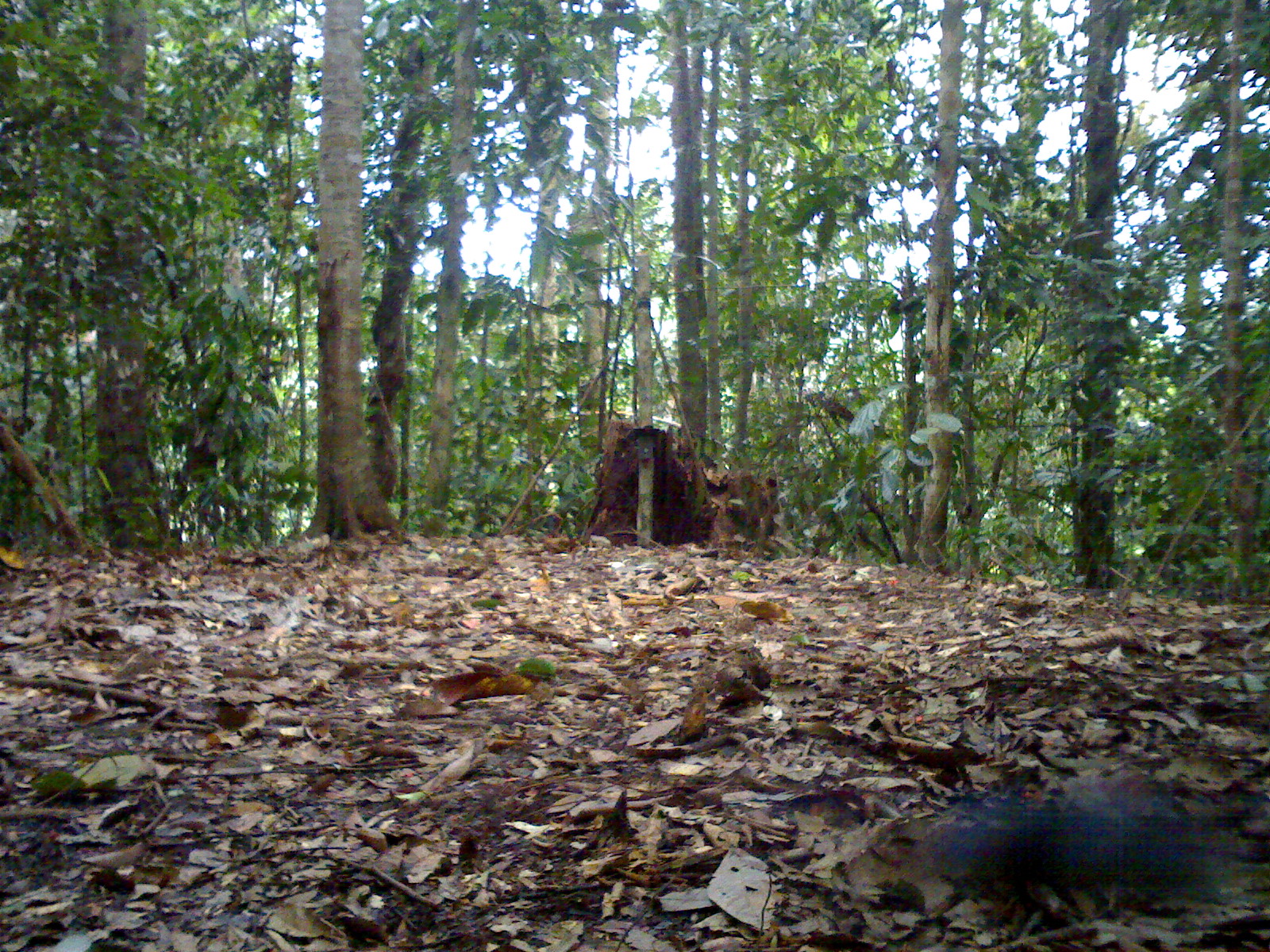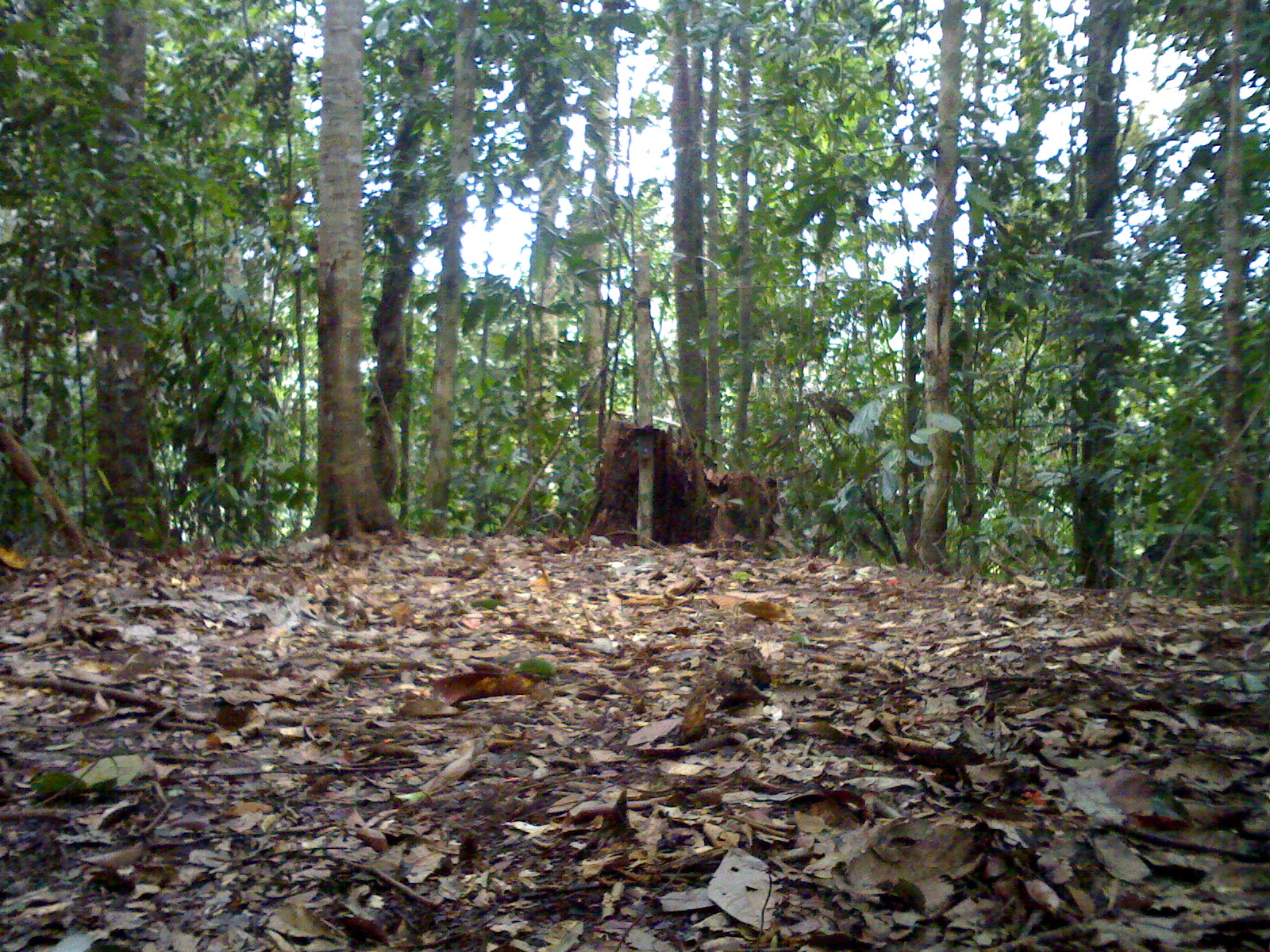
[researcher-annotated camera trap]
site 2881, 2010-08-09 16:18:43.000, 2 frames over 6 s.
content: unidentified animal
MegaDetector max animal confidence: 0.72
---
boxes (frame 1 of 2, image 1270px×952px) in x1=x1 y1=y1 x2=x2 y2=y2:
unidentifiable: x1=919 y1=785 x2=1232 y2=906